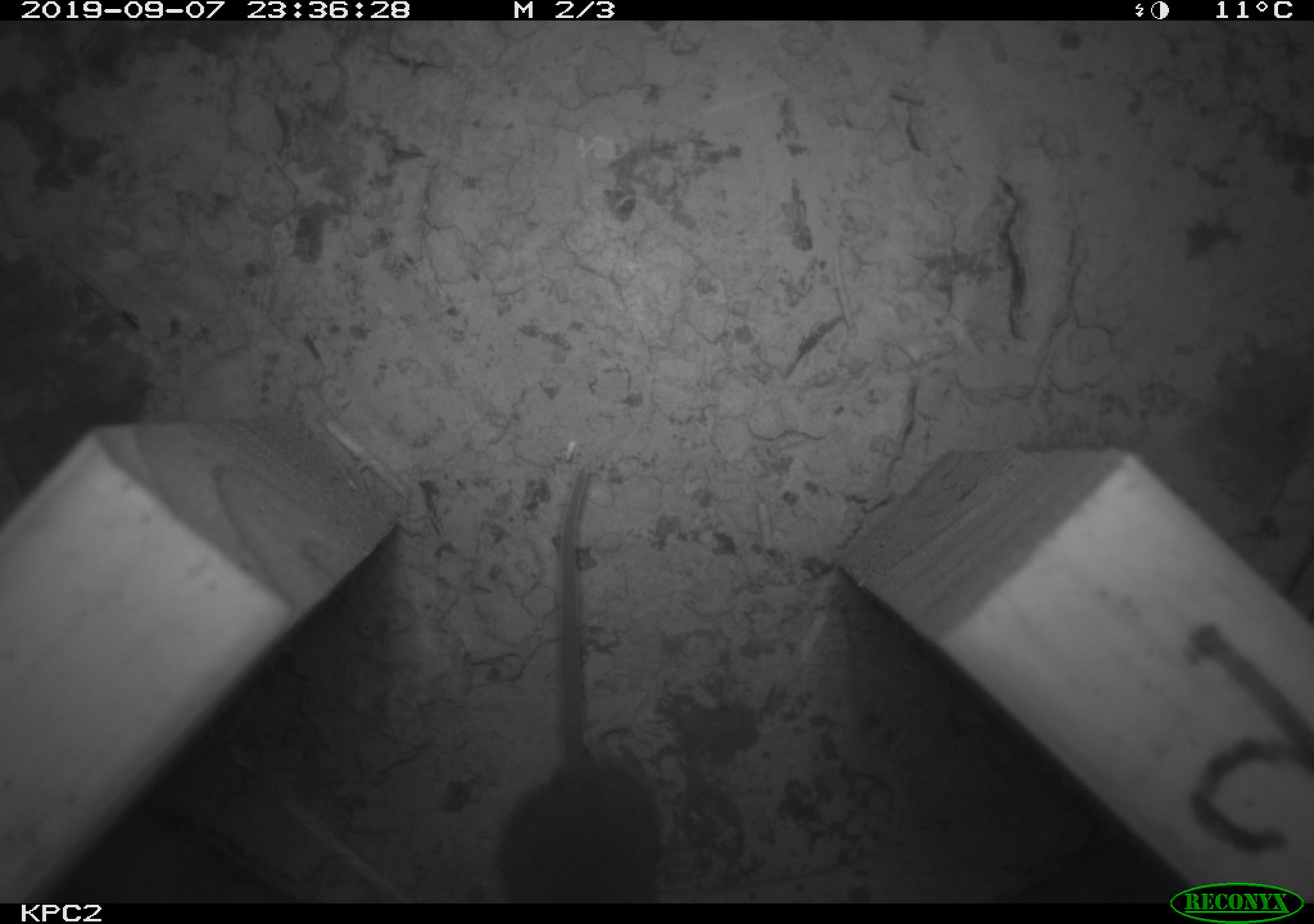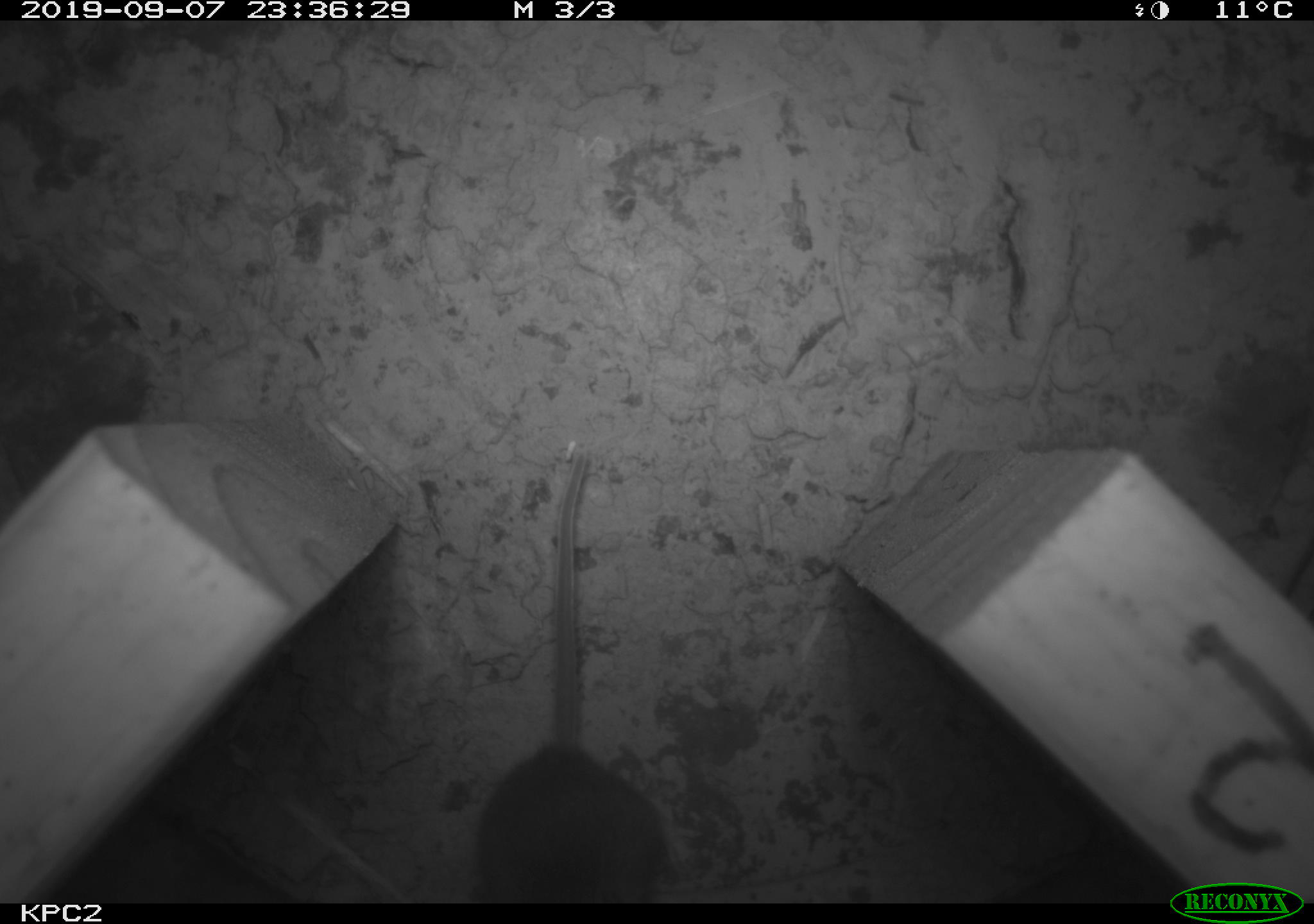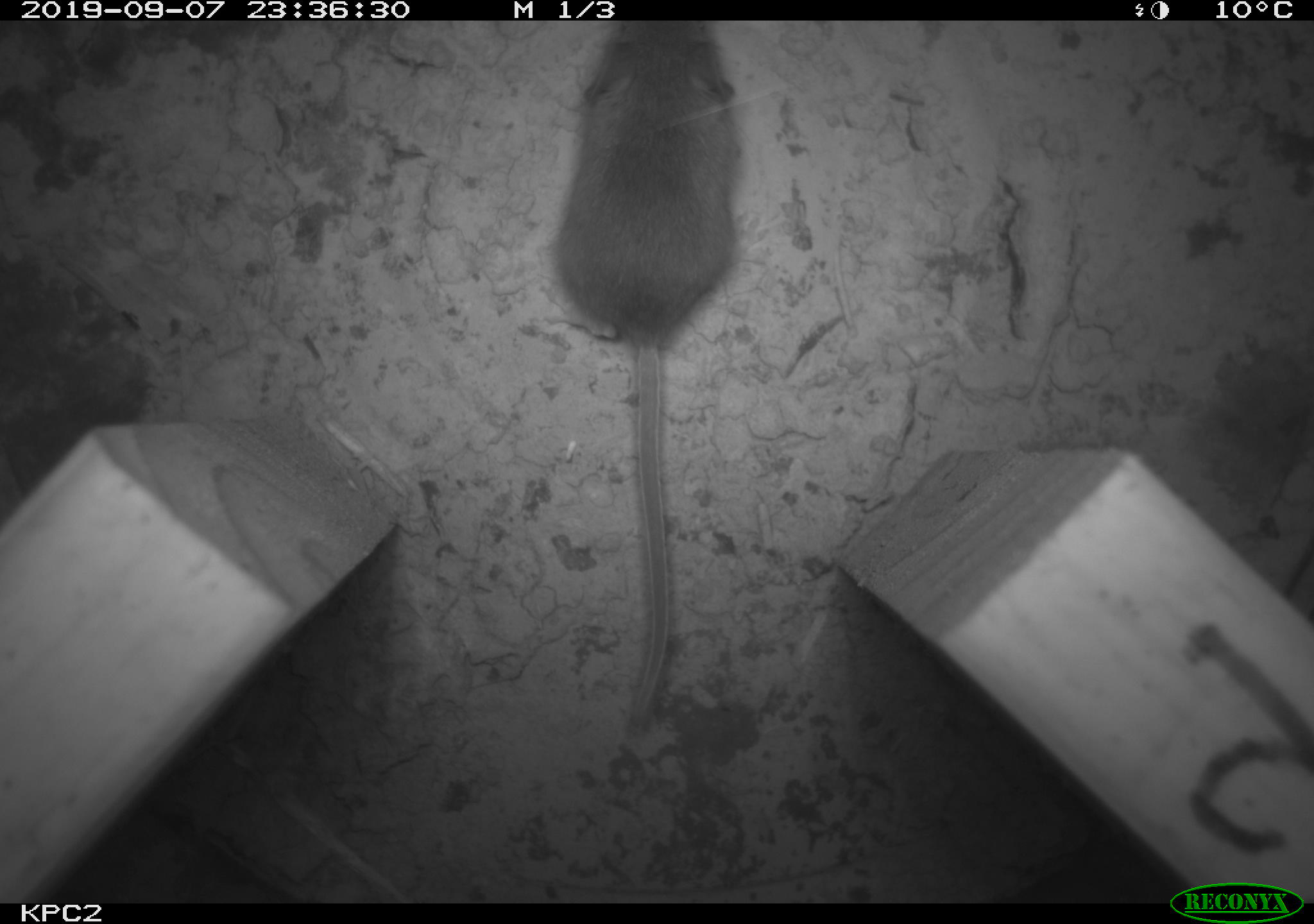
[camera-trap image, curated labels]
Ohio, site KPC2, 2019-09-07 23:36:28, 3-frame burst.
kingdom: Animalia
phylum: Chordata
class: Mammalia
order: Rodentia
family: Cricetidae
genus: Peromyscus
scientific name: Peromyscus leucopus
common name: white-footed mouse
White-footed mouse (Peromyscus leucopus).